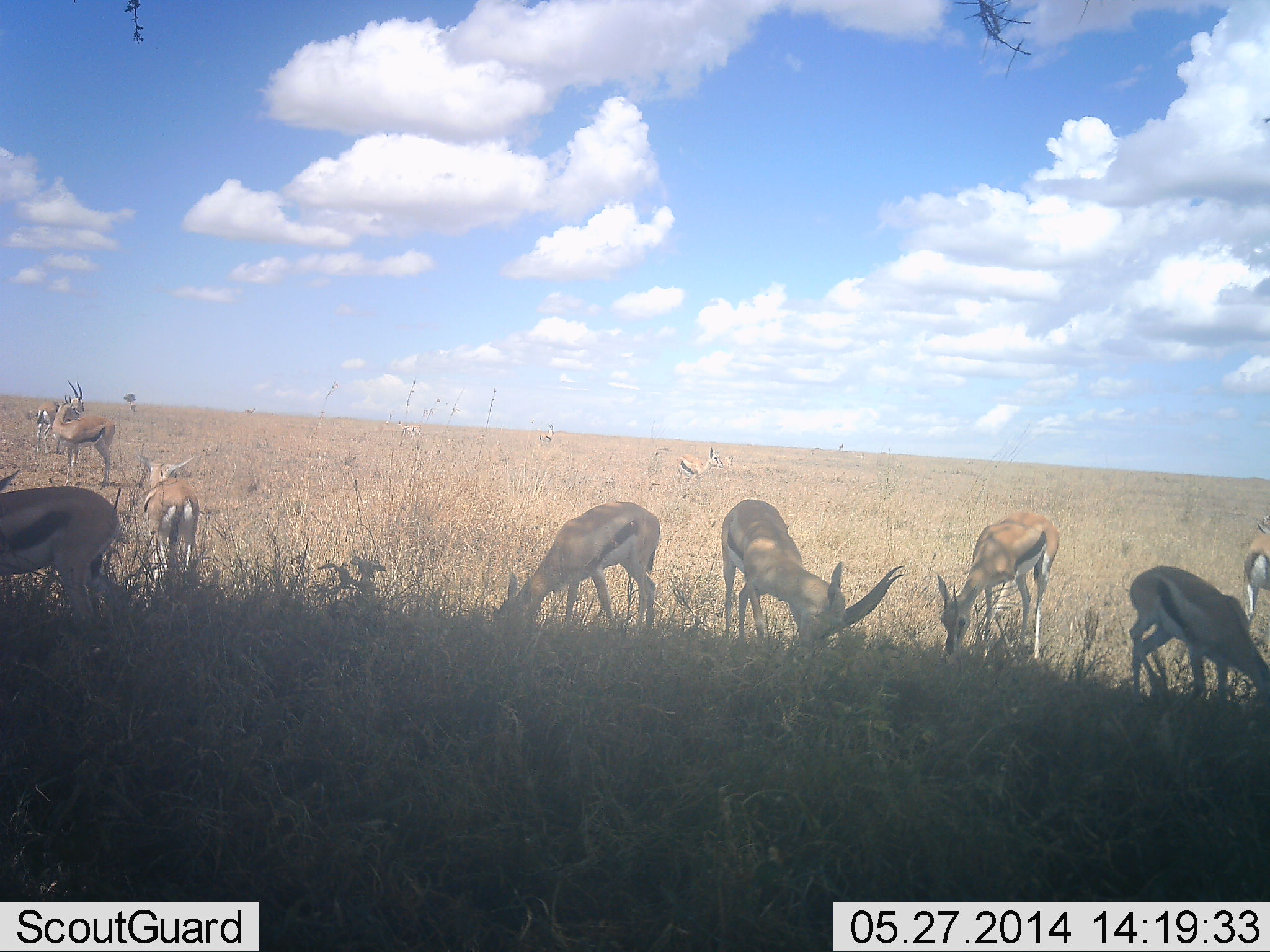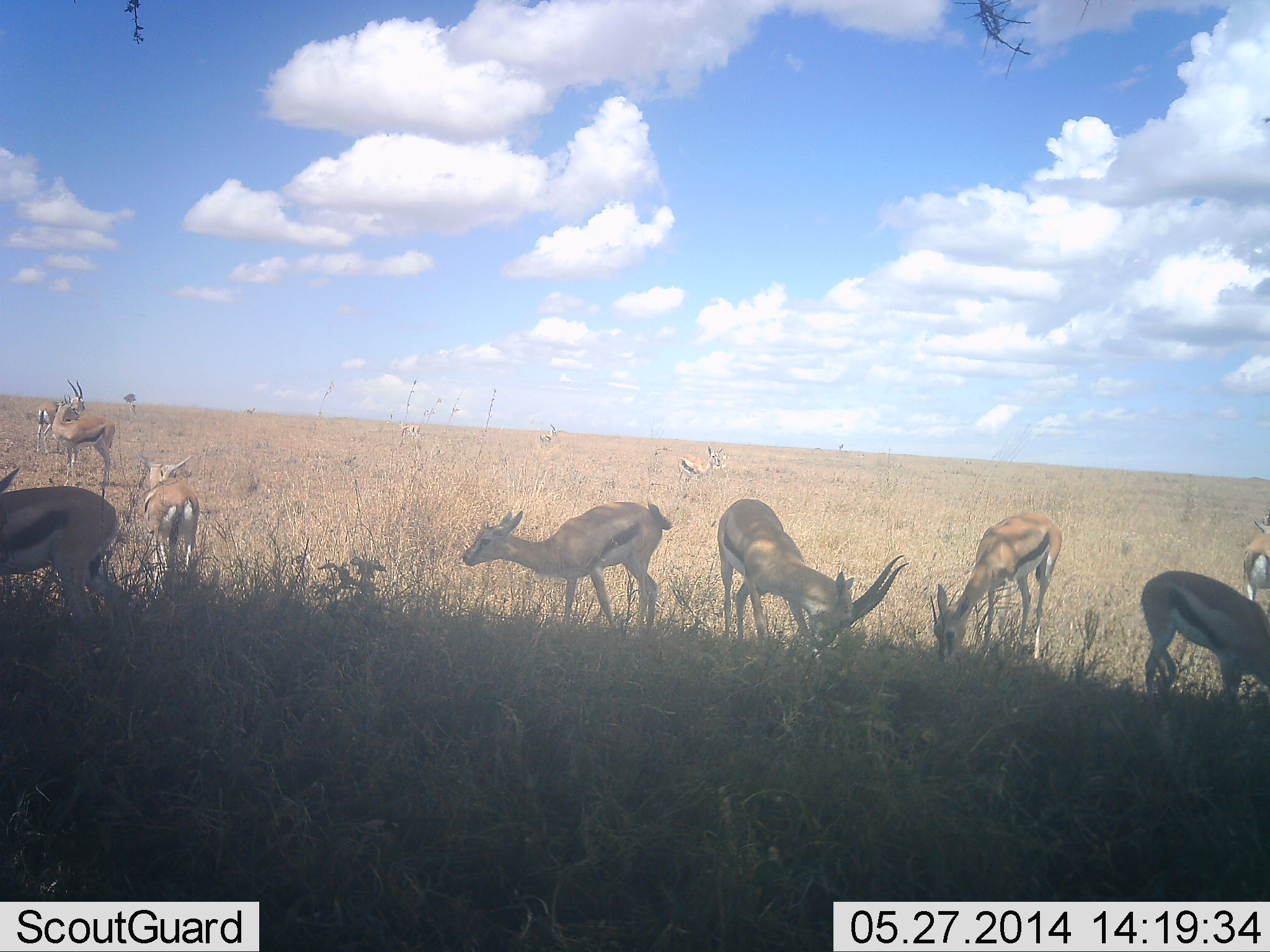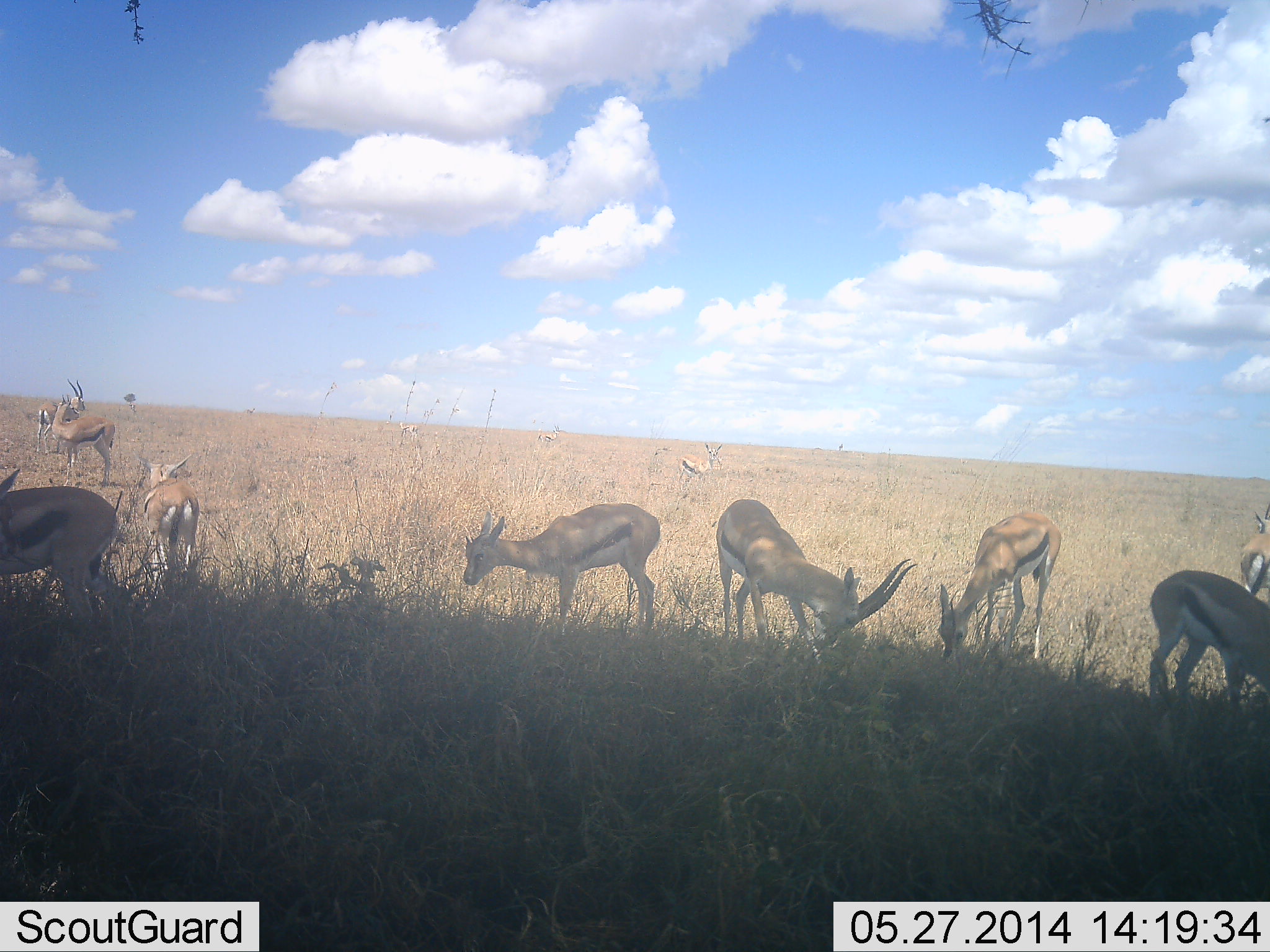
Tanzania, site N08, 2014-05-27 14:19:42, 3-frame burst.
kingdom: Animalia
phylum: Chordata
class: Mammalia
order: Artiodactyla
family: Bovidae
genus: Eudorcas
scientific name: Eudorcas thomsonii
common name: thomson's gazelle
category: gazellethomsons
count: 11-50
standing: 80%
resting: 10%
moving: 10%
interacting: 0%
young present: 0%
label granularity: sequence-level